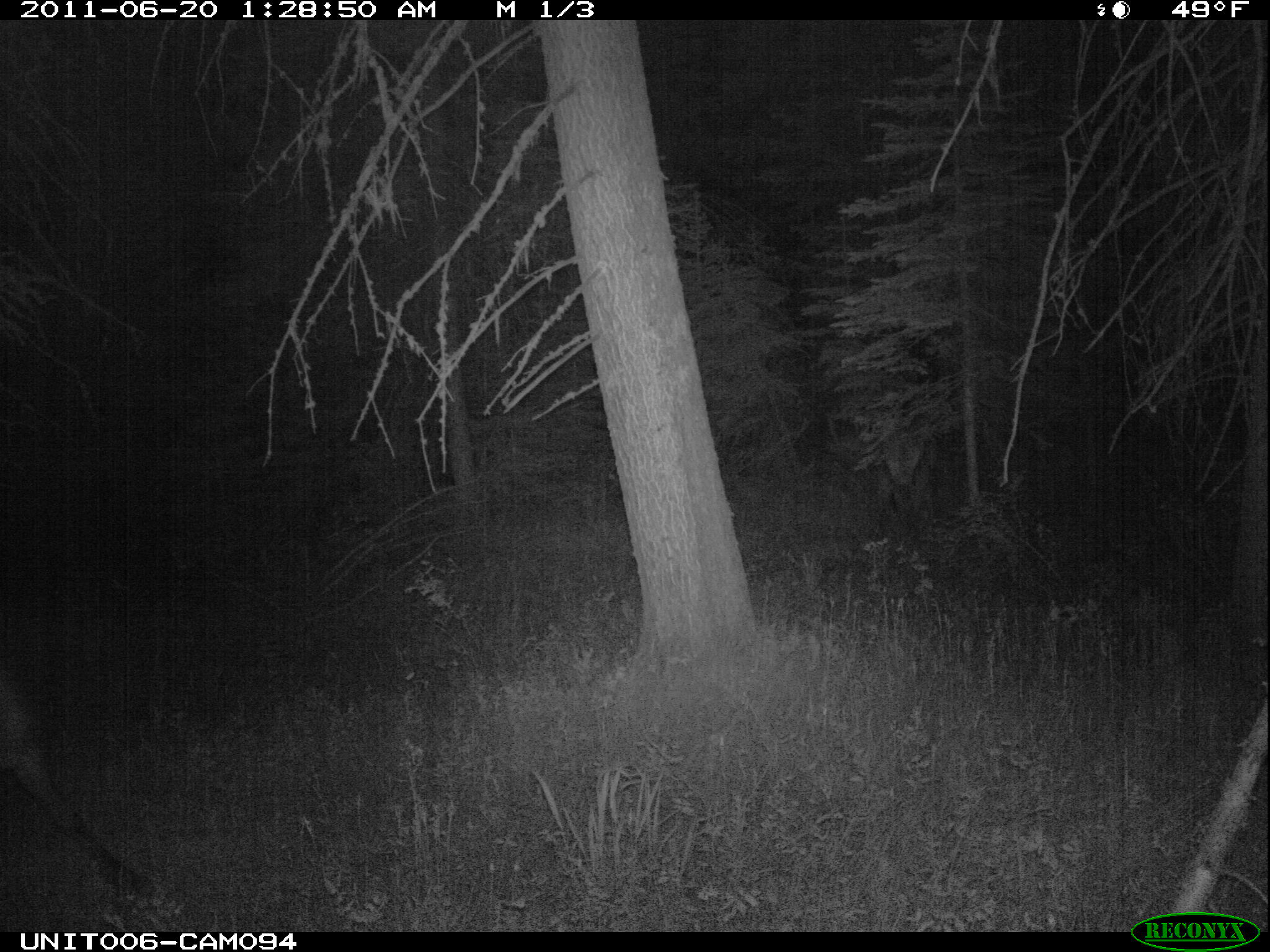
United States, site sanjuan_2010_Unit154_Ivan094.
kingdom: Animalia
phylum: Chordata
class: Mammalia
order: Artiodactyla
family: Cervidae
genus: Cervus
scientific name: Cervus elaphus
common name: red deer